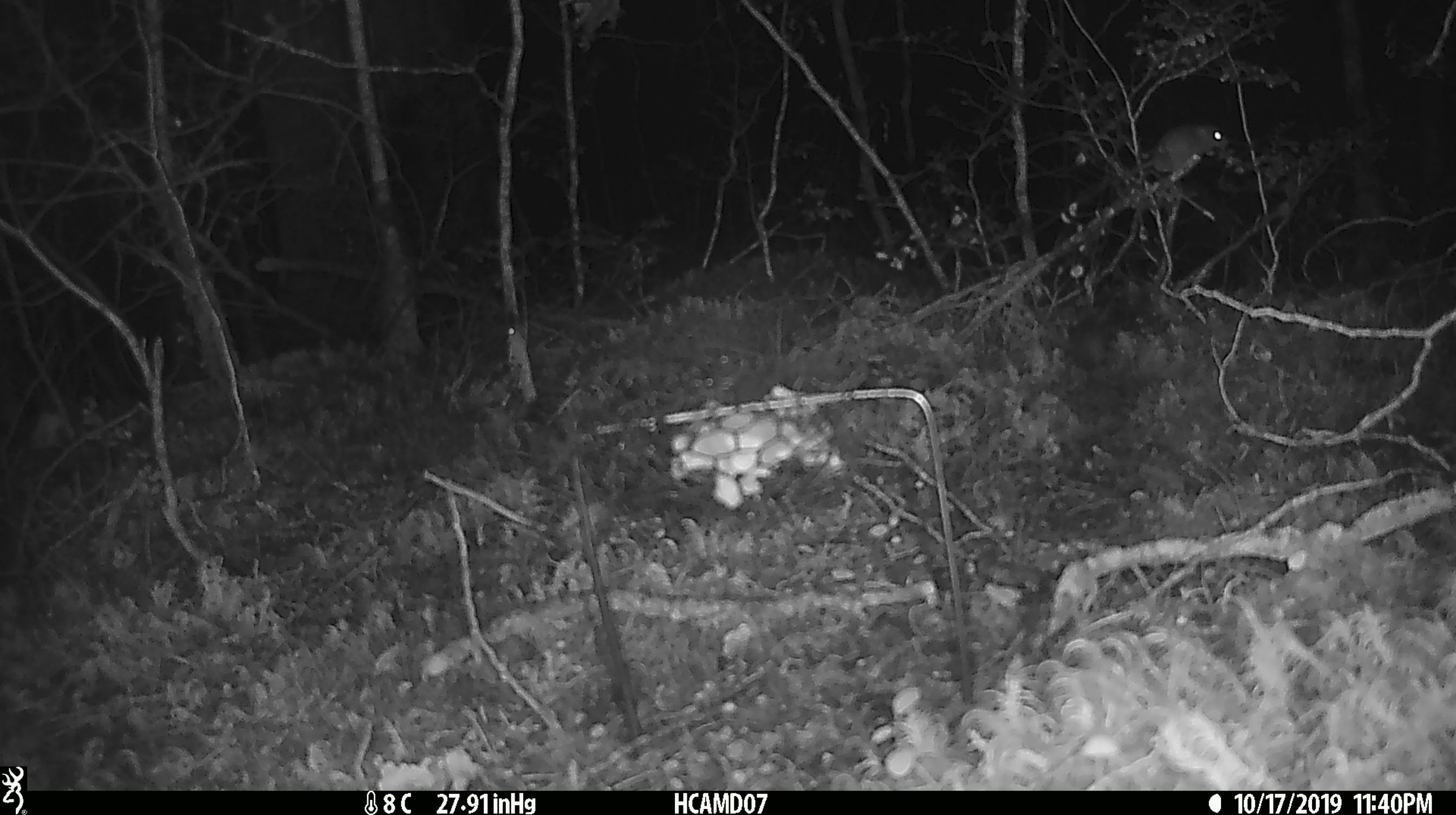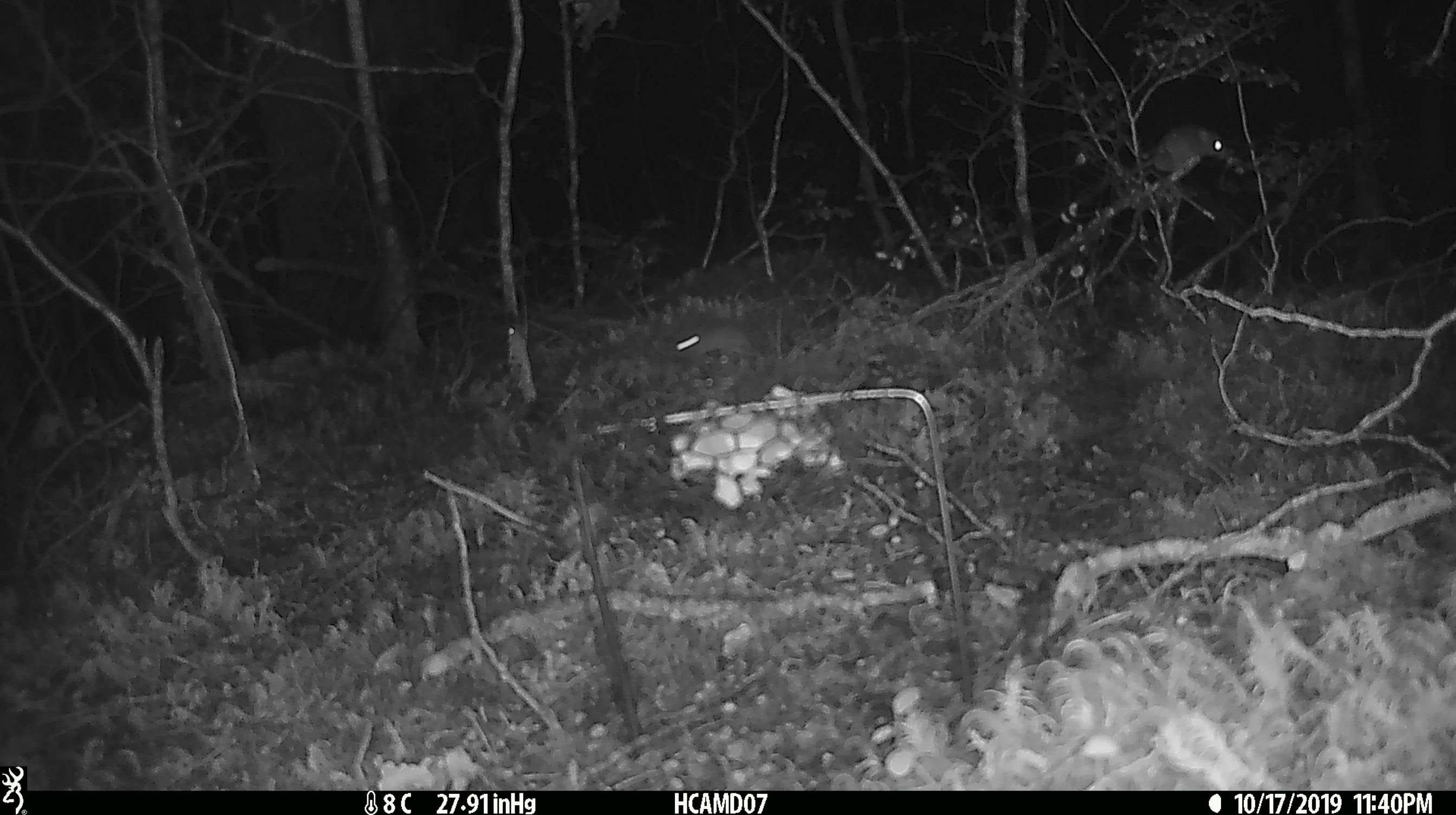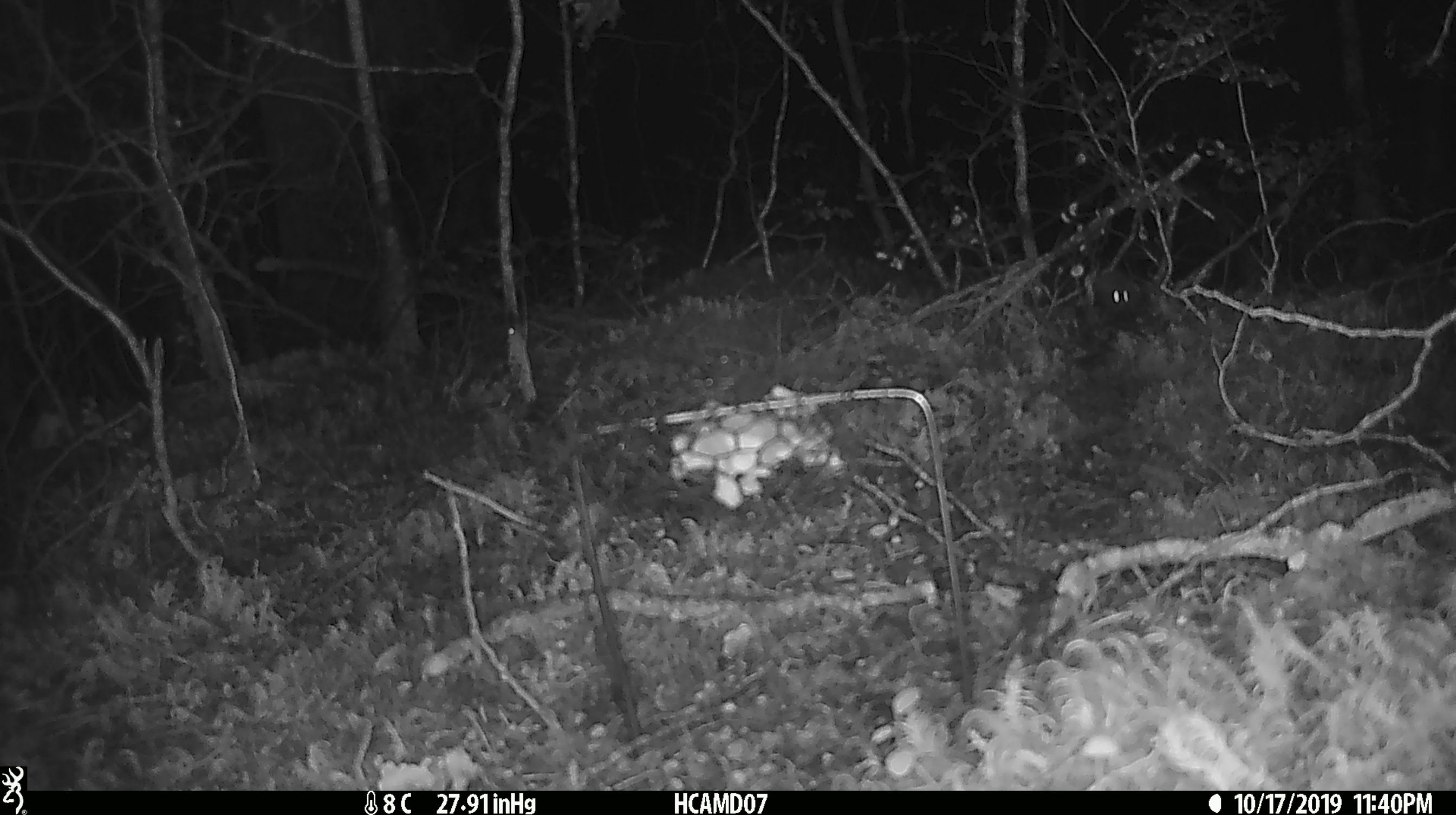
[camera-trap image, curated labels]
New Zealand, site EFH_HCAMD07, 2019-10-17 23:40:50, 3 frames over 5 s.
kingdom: Animalia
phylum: Chordata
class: Mammalia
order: Rodentia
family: Muridae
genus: Mus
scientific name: Mus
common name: mouse